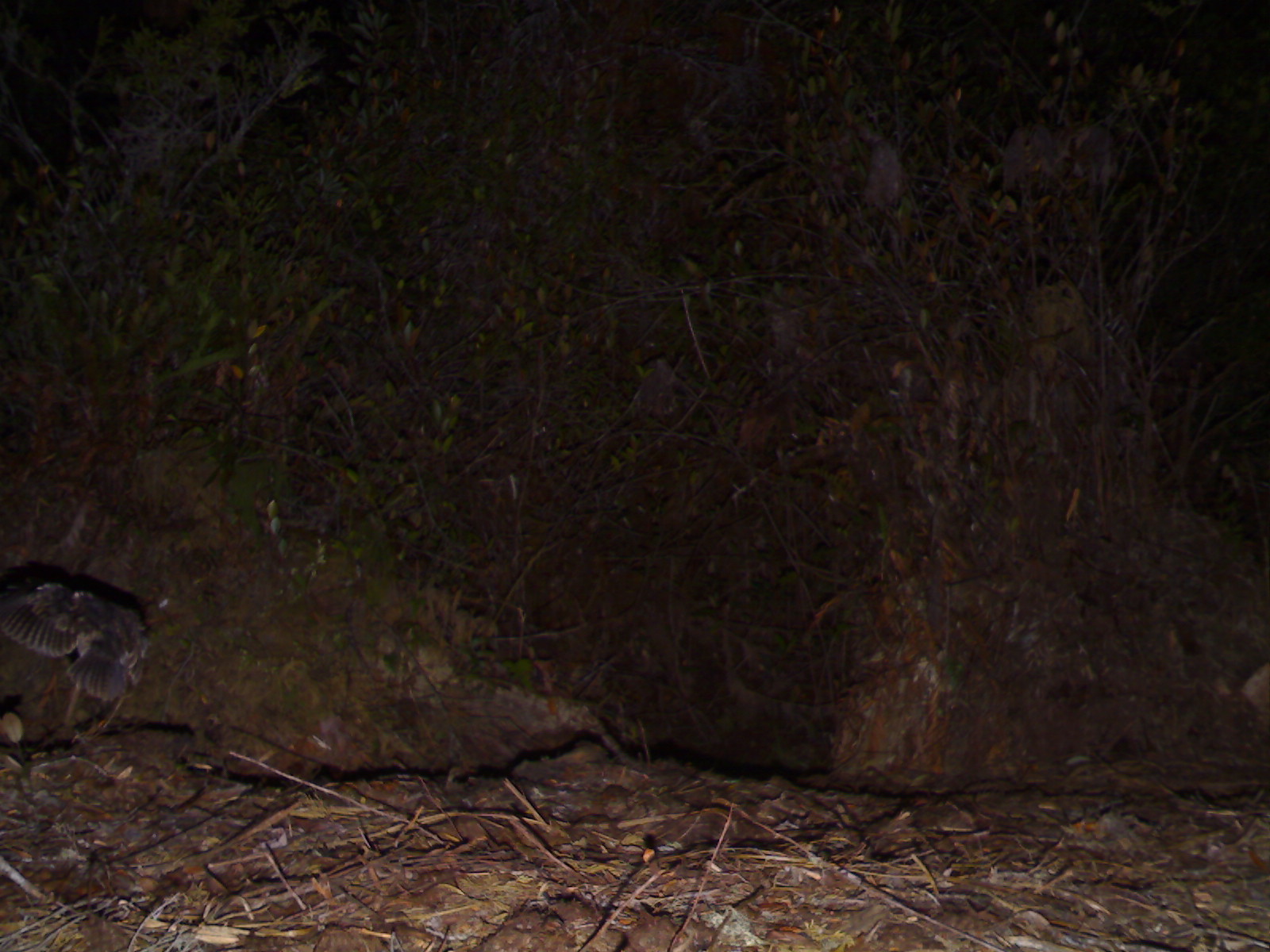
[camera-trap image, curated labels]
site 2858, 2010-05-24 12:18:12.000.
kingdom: Animalia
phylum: Chordata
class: Aves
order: Strigiformes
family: Strigidae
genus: Otus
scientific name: Otus spilocephalus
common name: mountain scops-owl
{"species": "Otus spilocephalus (mountain scops-owl)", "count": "1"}